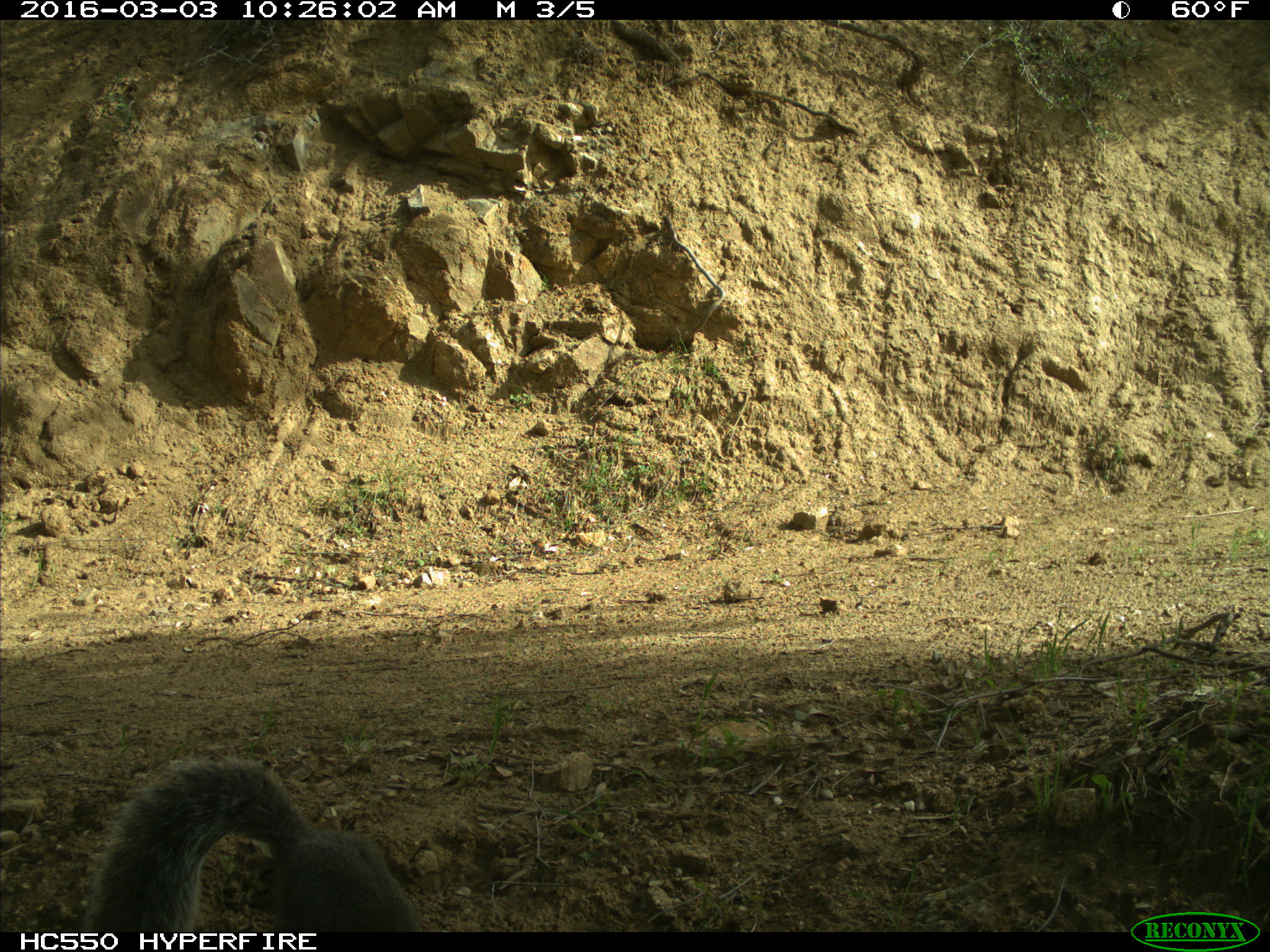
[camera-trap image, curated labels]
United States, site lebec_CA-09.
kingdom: Animalia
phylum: Chordata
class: Mammalia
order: Rodentia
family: Sciuridae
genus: Sciurus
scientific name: Sciurus carolinensis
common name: eastern gray squirrel